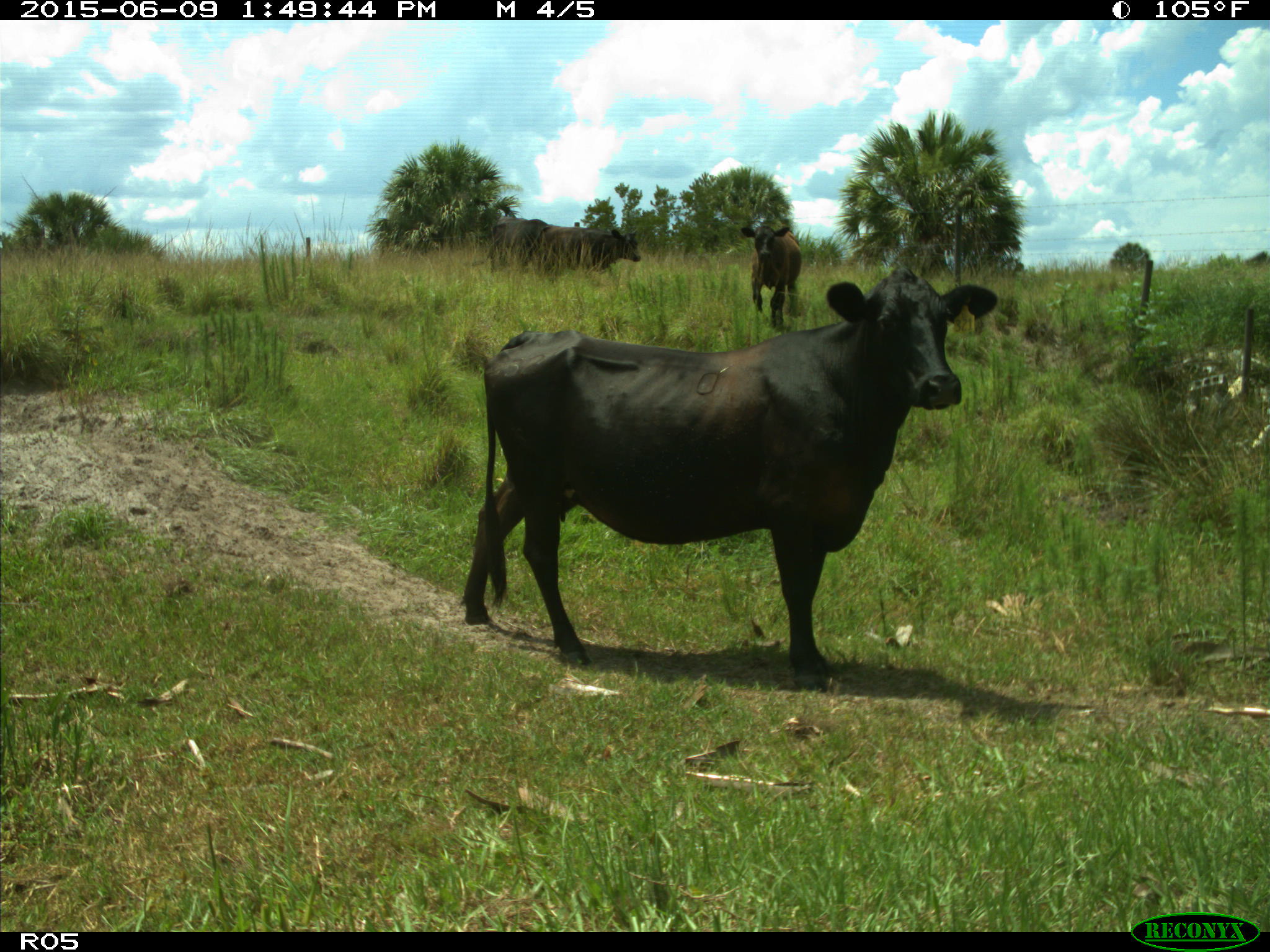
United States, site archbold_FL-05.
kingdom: Animalia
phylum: Chordata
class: Mammalia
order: Artiodactyla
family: Bovidae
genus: Bos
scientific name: Bos taurus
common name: domestic cow